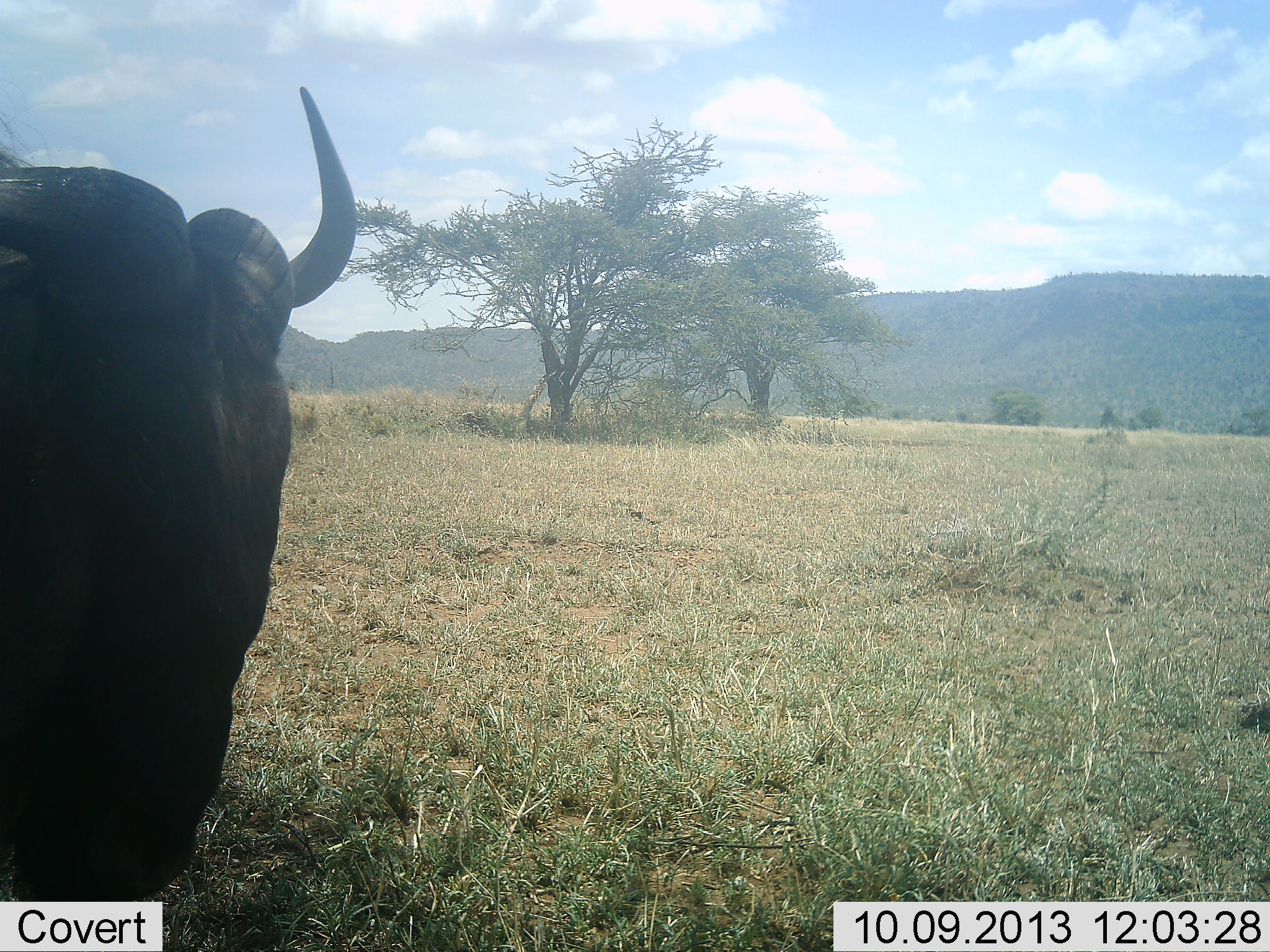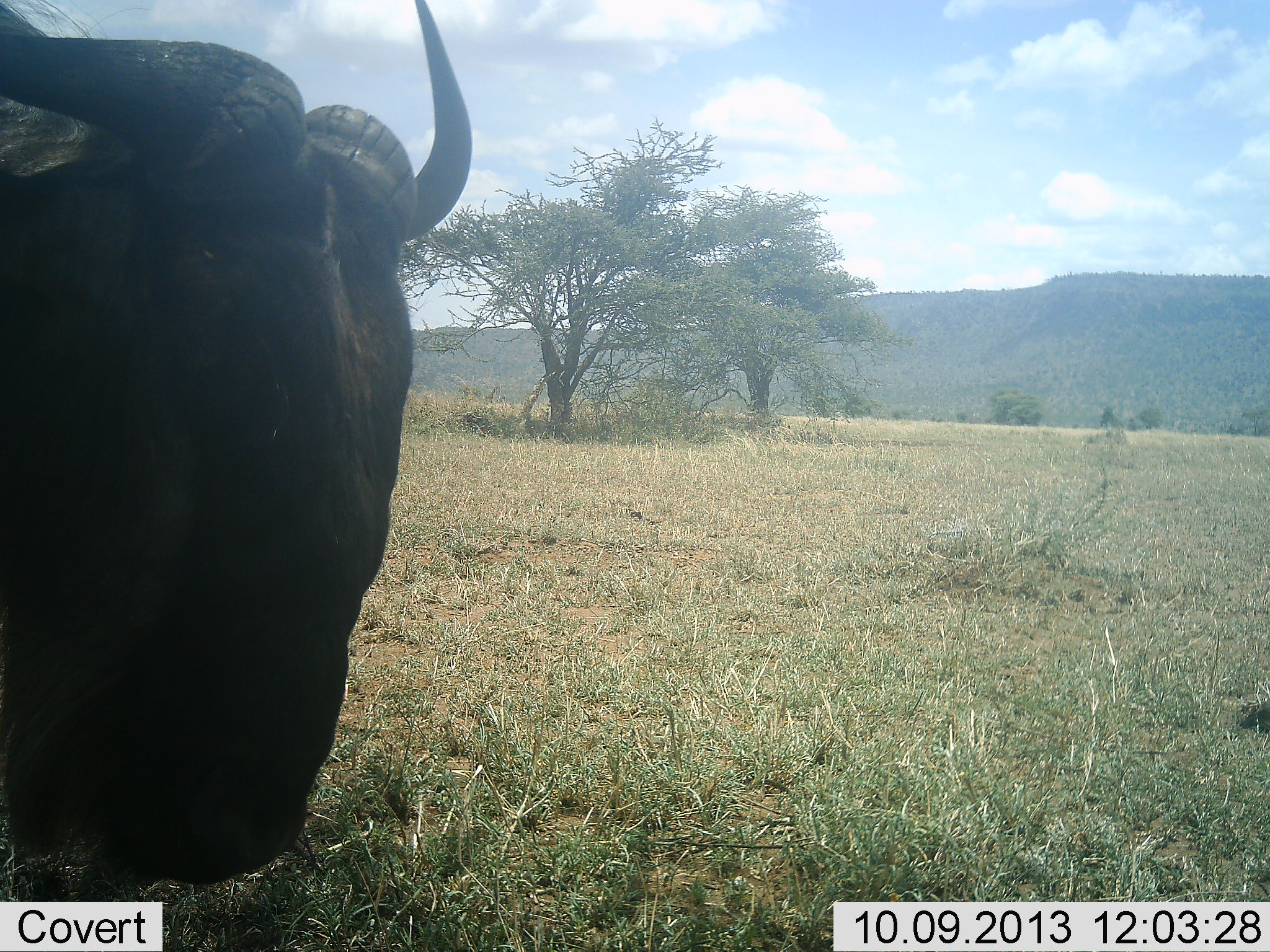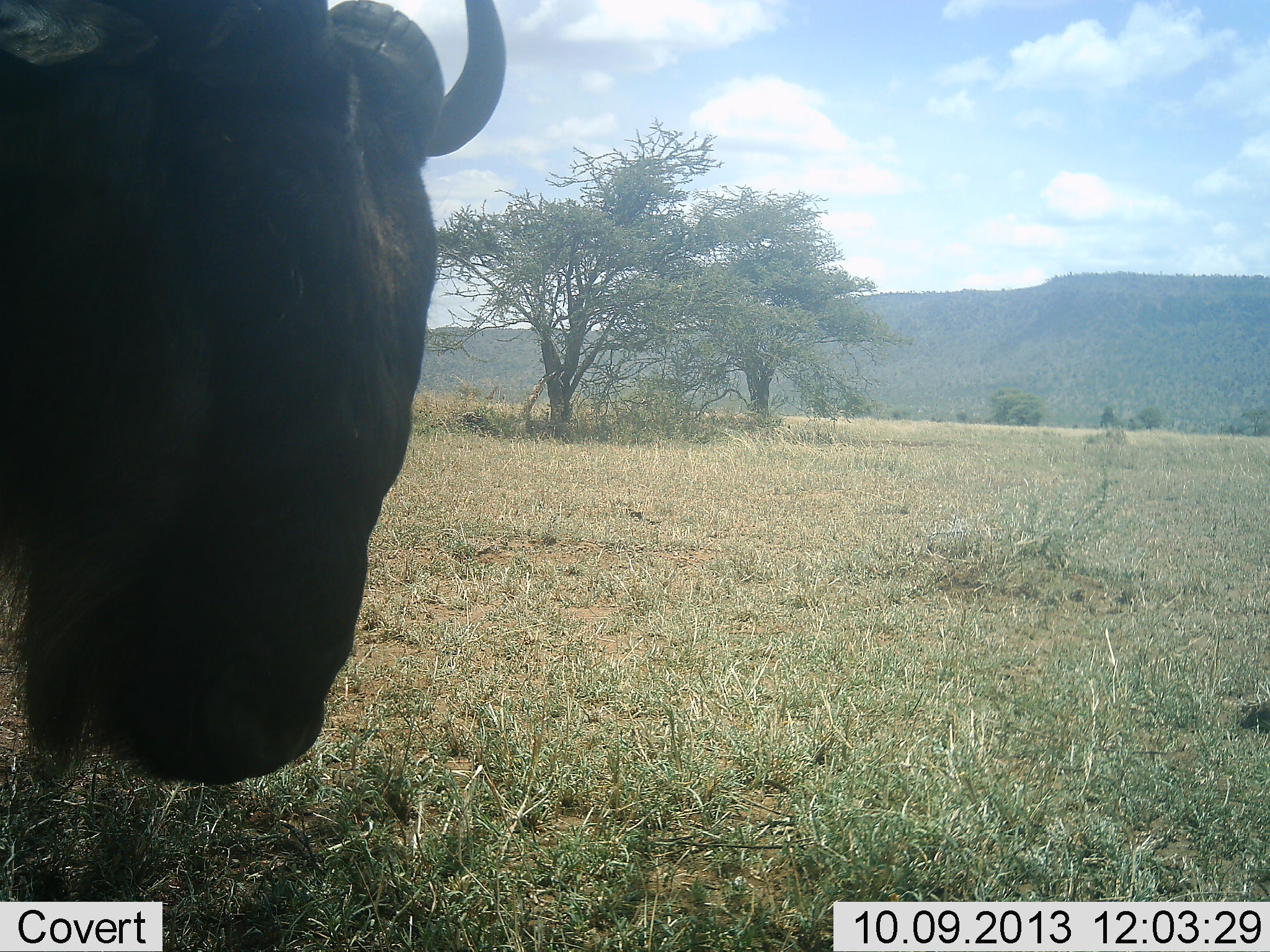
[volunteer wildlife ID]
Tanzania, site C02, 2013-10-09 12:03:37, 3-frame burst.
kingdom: Animalia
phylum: Chordata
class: Mammalia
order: Artiodactyla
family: Bovidae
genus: Connochaetes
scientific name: Connochaetes taurinus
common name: blue wildebeest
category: wildebeest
Wildebeest (blue wildebeest) (Connochaetes taurinus), count 1. Behavior (volunteer vote fractions): standing 71%, resting 0%, moving 21%, interacting 0%. Young present (vote fraction): 0%. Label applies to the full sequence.